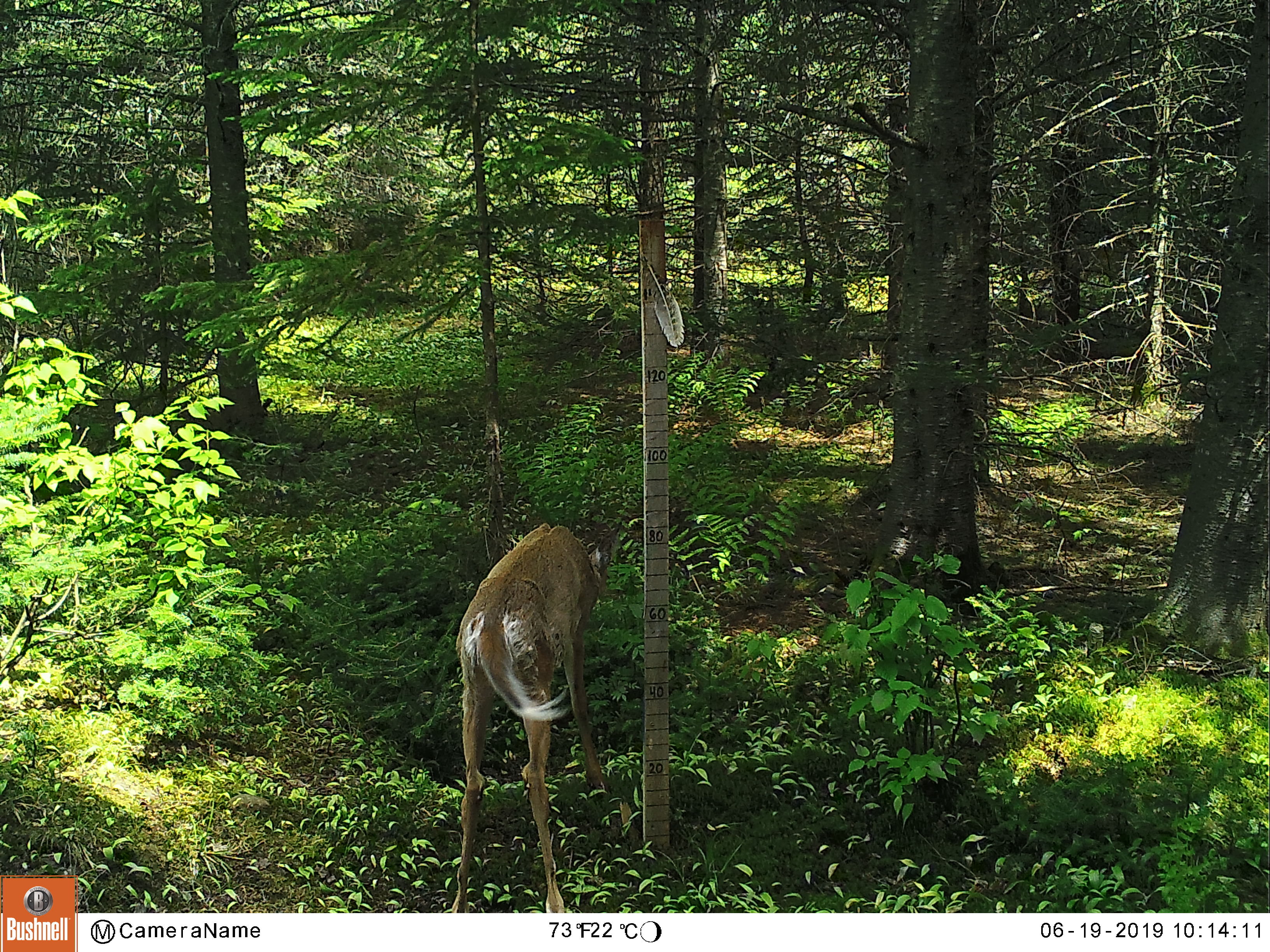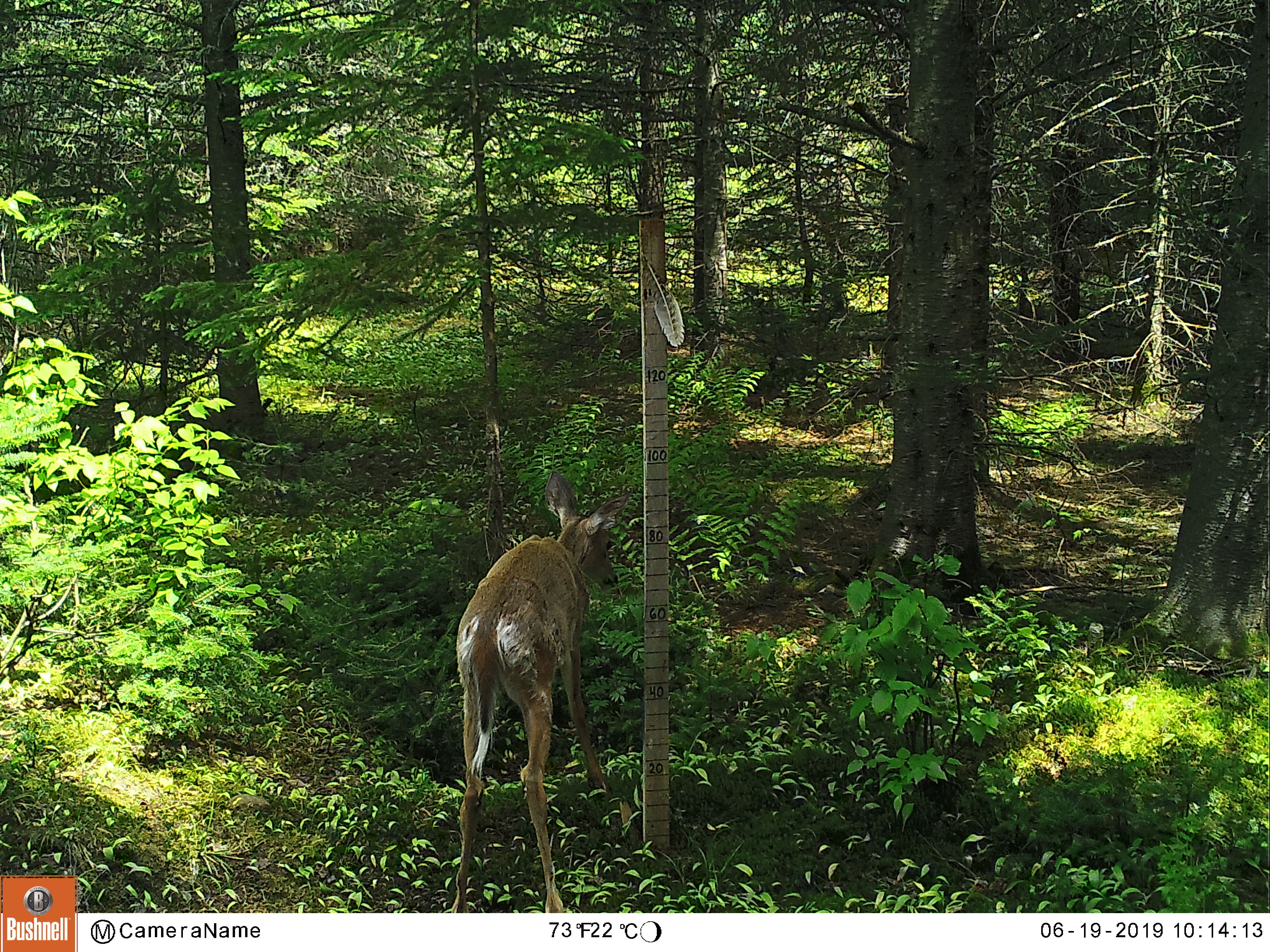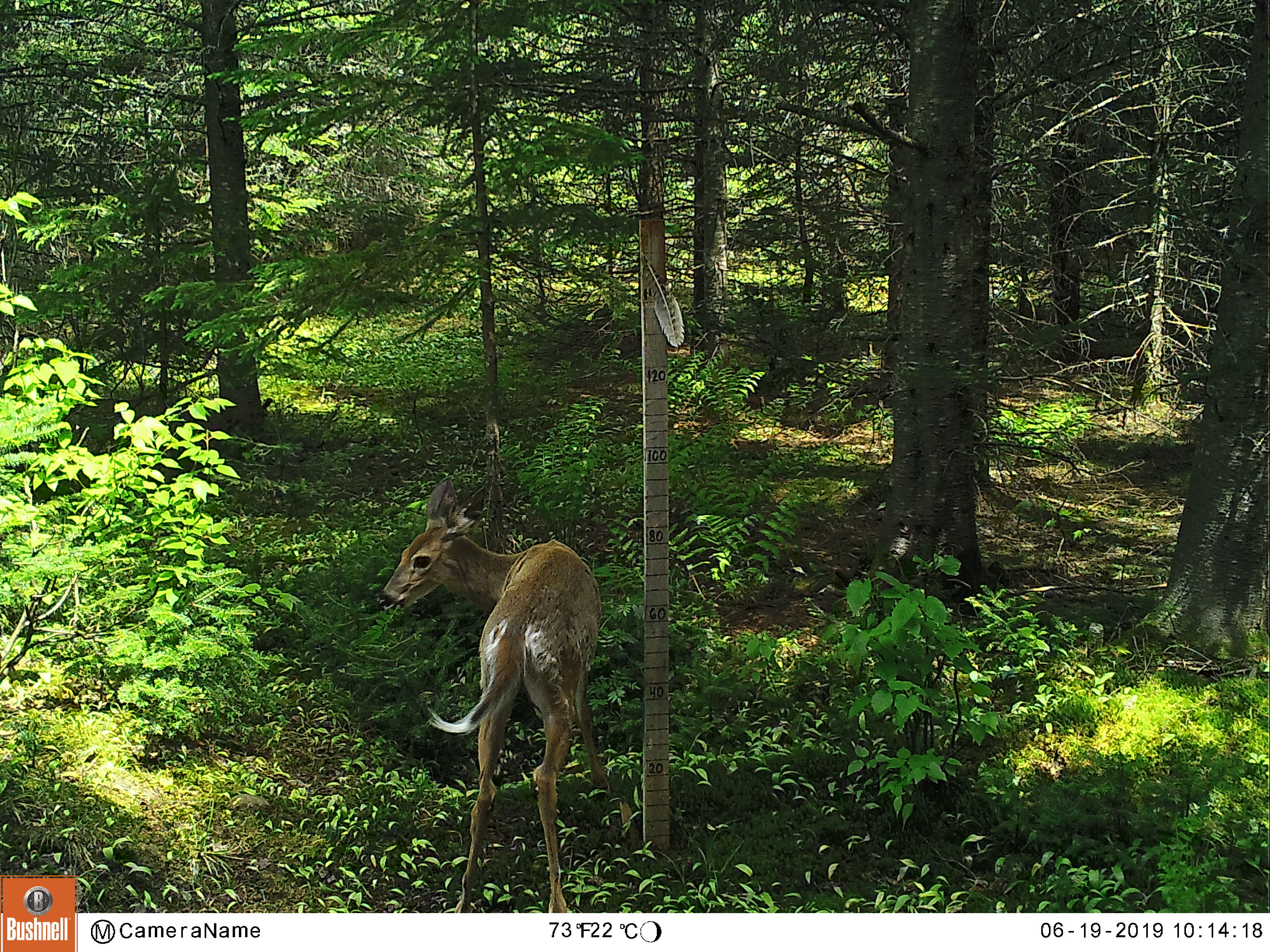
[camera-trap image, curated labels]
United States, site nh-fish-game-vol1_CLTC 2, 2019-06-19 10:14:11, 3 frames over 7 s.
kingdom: Animalia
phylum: Chordata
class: Mammalia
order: Artiodactyla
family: Cervidae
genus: Odocoileus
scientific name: Odocoileus virginianus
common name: white-tailed deer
White-tailed deer (Odocoileus virginianus).